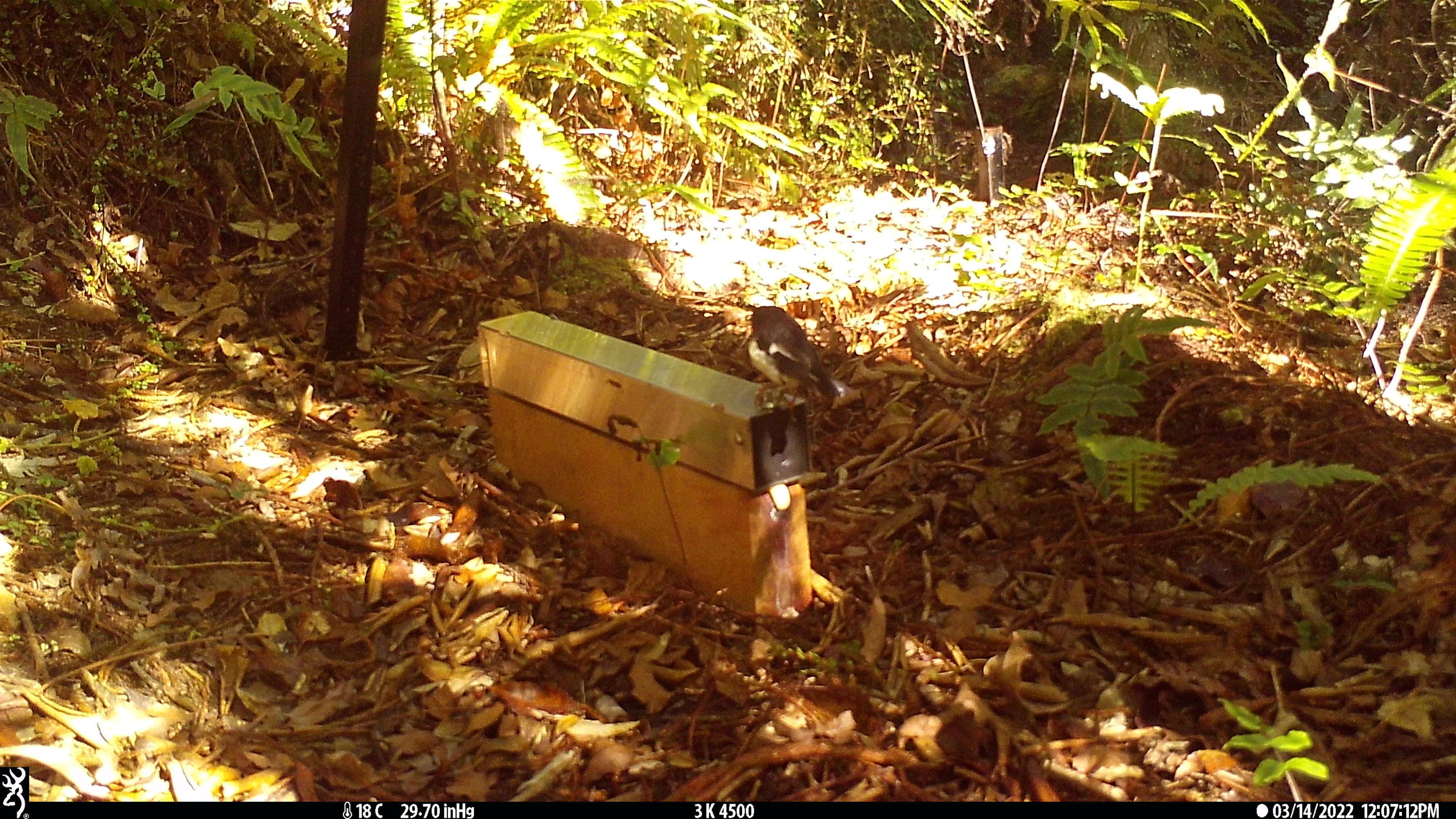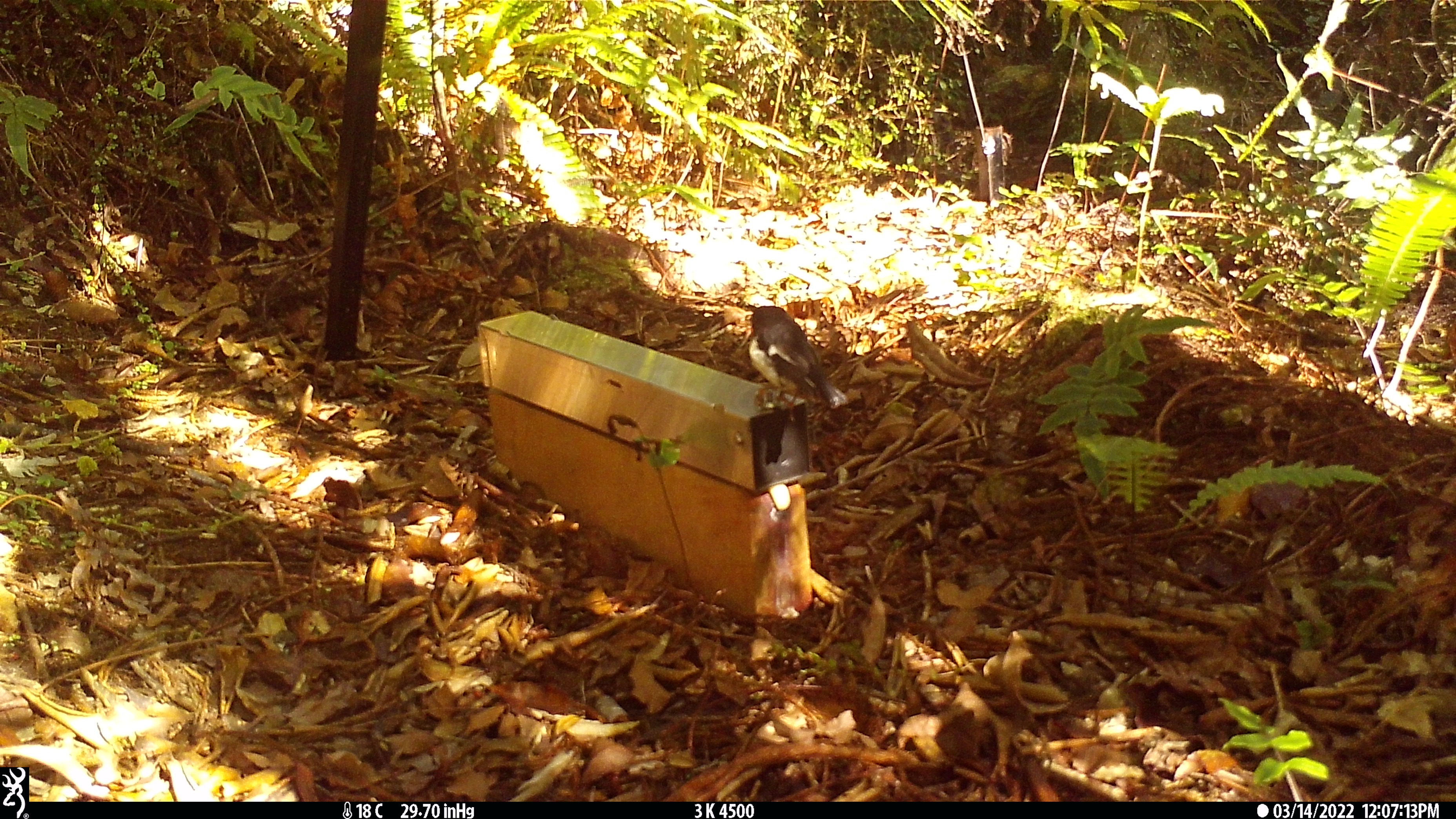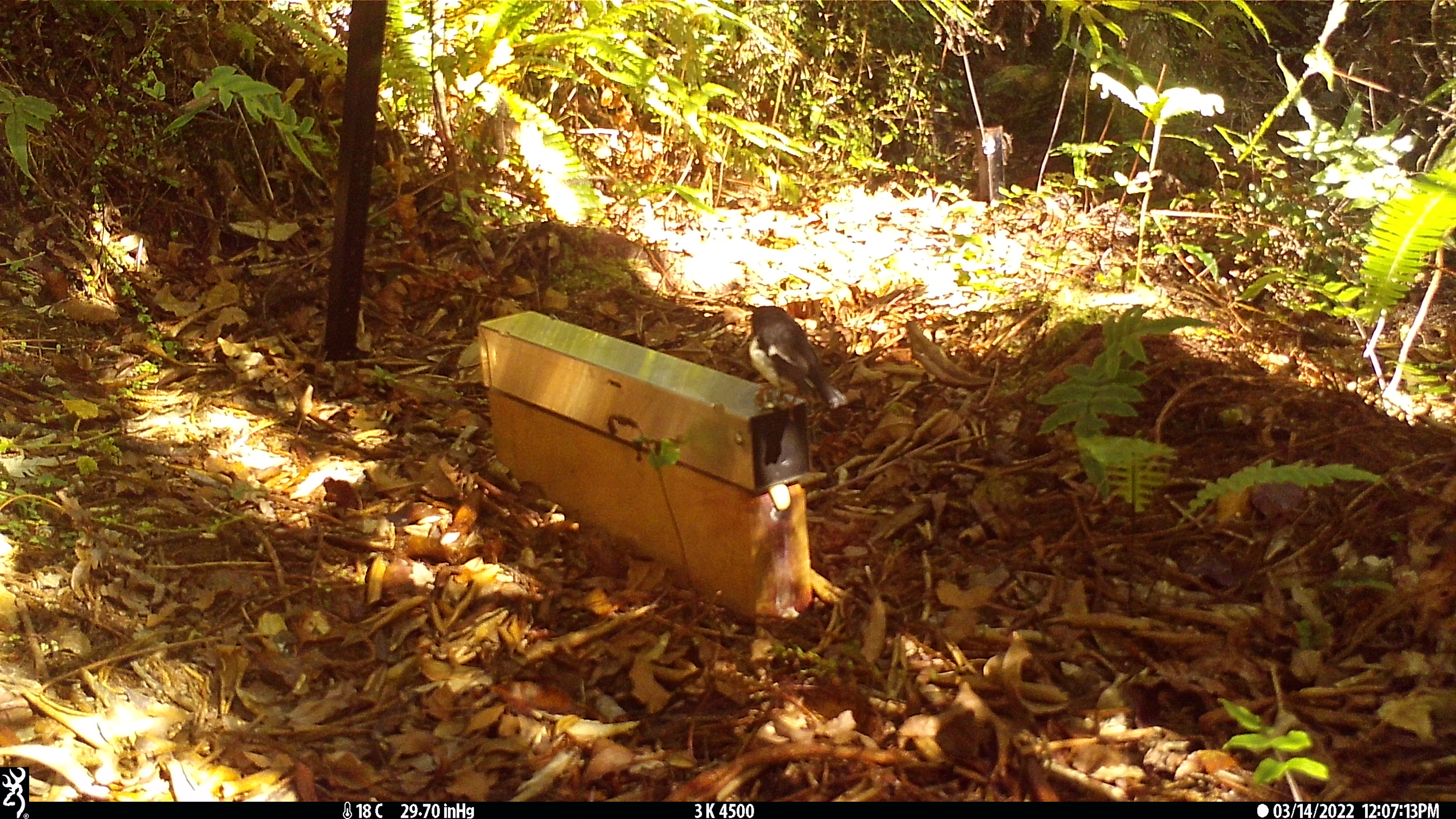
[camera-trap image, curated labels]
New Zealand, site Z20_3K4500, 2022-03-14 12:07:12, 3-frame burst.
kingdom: Animalia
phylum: Chordata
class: Aves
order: Passeriformes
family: Petroicidae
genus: Petroica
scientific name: Petroica macrocephala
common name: tomtit